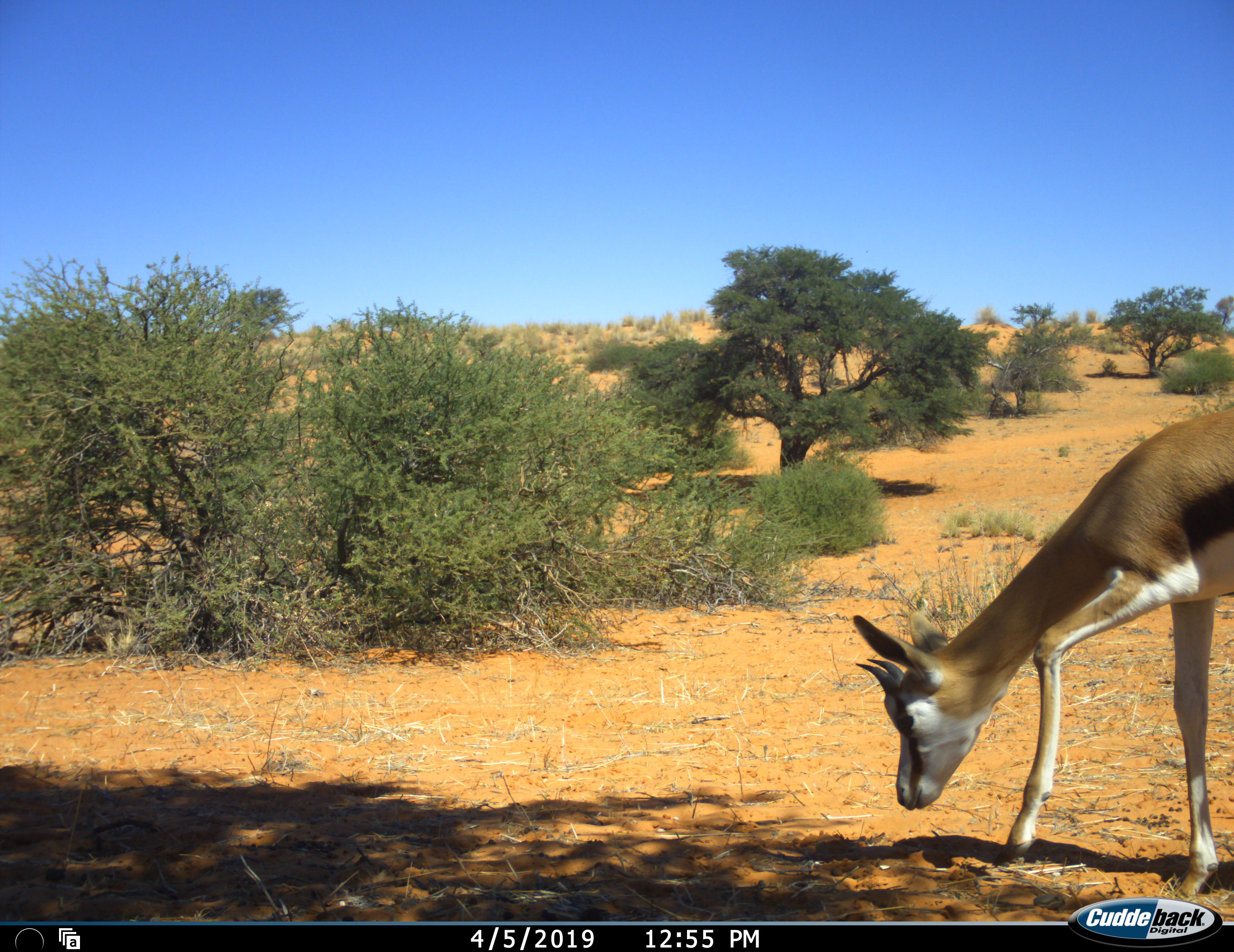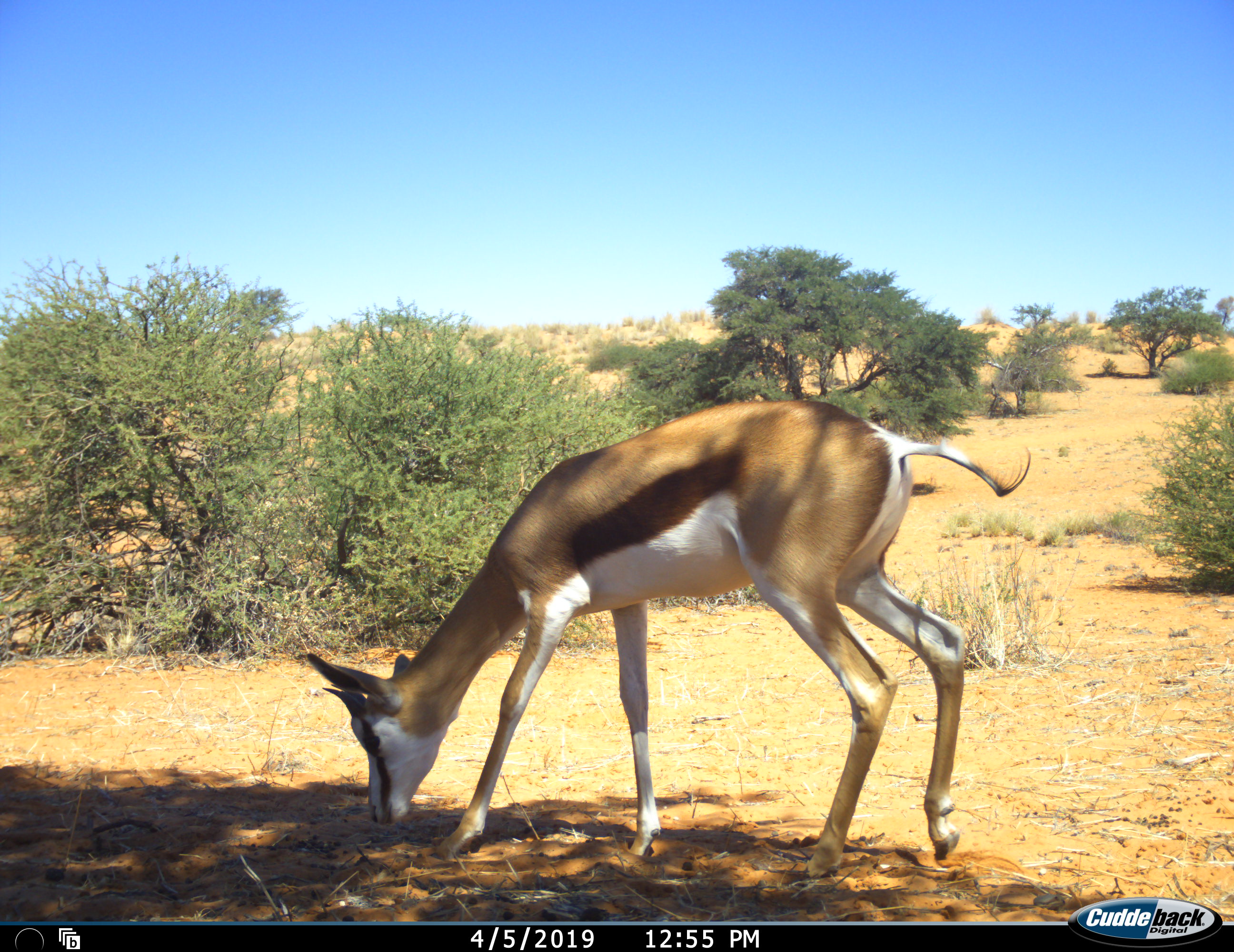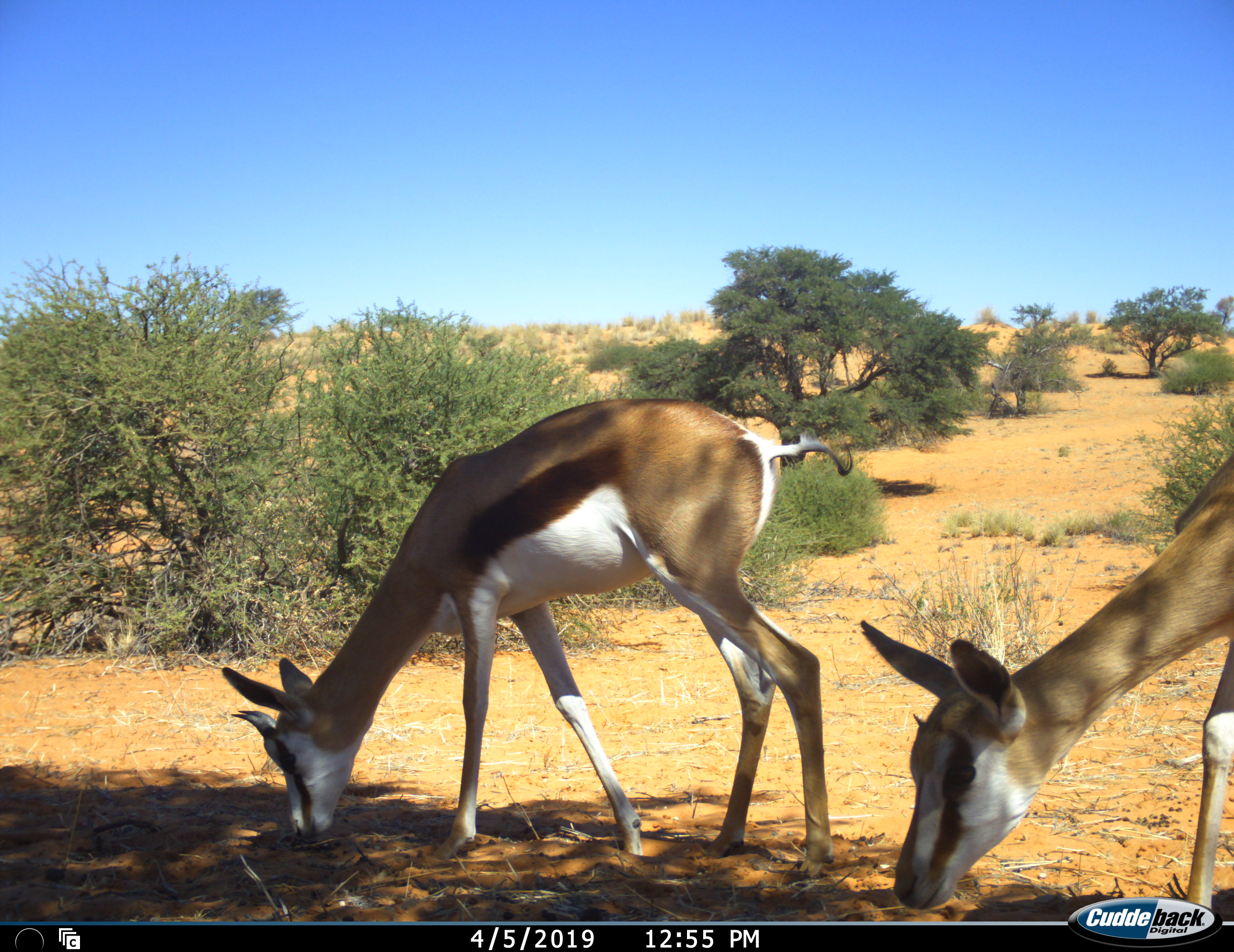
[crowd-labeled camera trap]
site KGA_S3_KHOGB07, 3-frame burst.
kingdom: Animalia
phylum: Chordata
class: Mammalia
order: Artiodactyla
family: Bovidae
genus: Antidorcas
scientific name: Antidorcas marsupialis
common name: springbok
Springbok (Antidorcas marsupialis), count 2. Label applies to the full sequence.